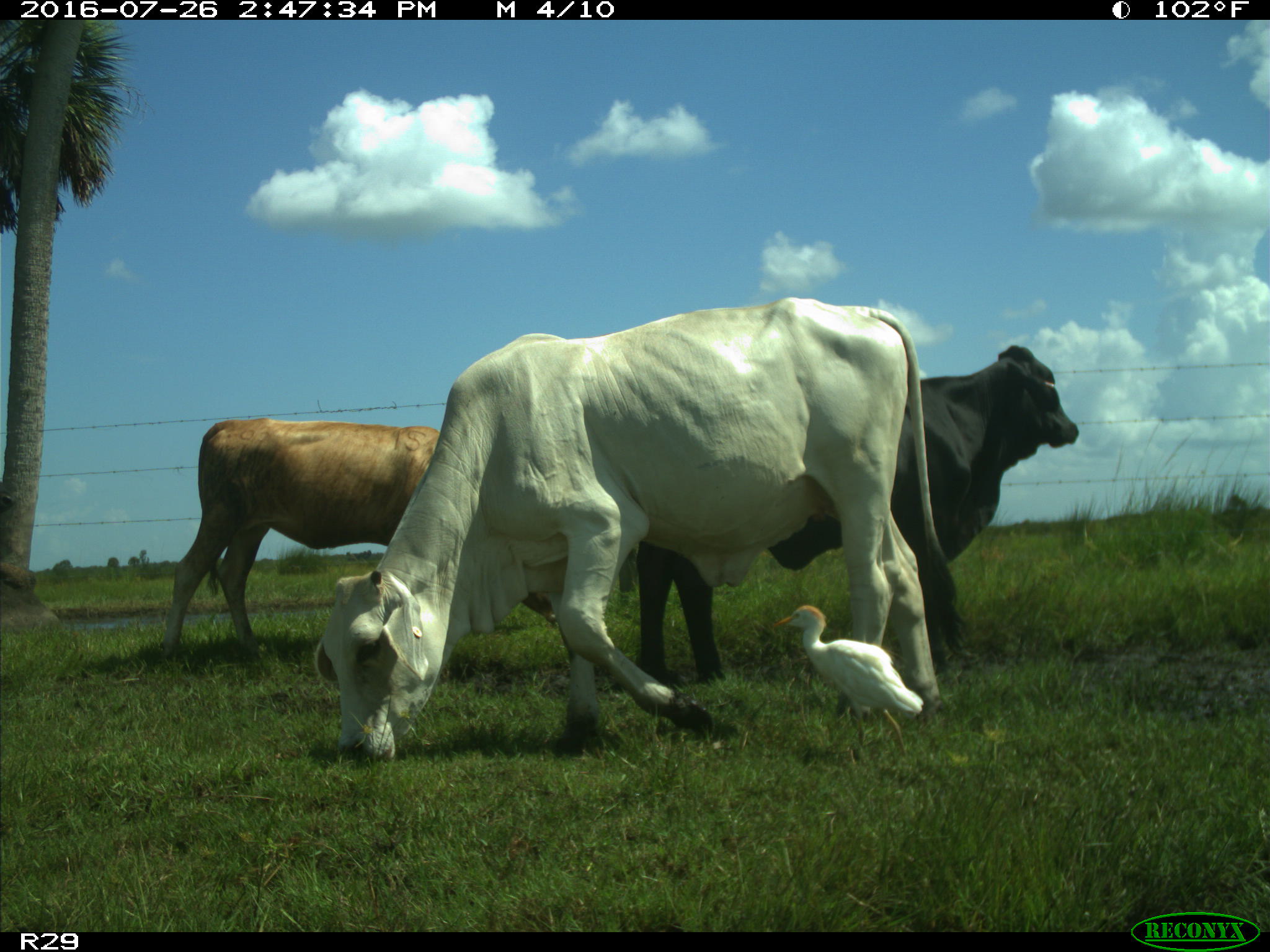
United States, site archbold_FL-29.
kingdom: Animalia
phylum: Chordata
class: Mammalia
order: Artiodactyla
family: Bovidae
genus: Bos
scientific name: Bos taurus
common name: domestic cow